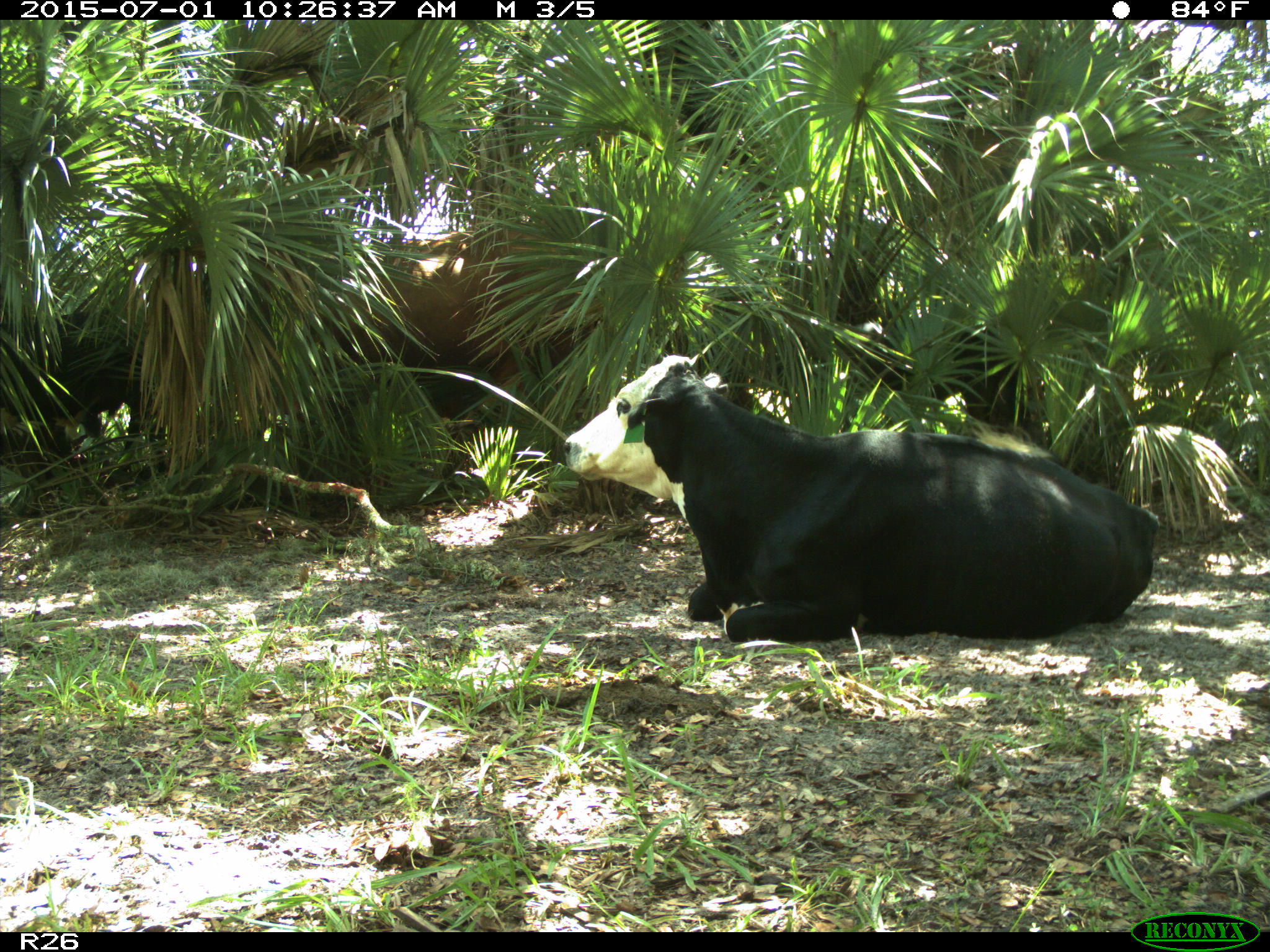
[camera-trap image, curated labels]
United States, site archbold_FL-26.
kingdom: Animalia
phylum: Chordata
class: Mammalia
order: Artiodactyla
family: Bovidae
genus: Bos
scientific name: Bos taurus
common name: domestic cow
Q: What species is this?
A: Bos taurus (domestic cow).